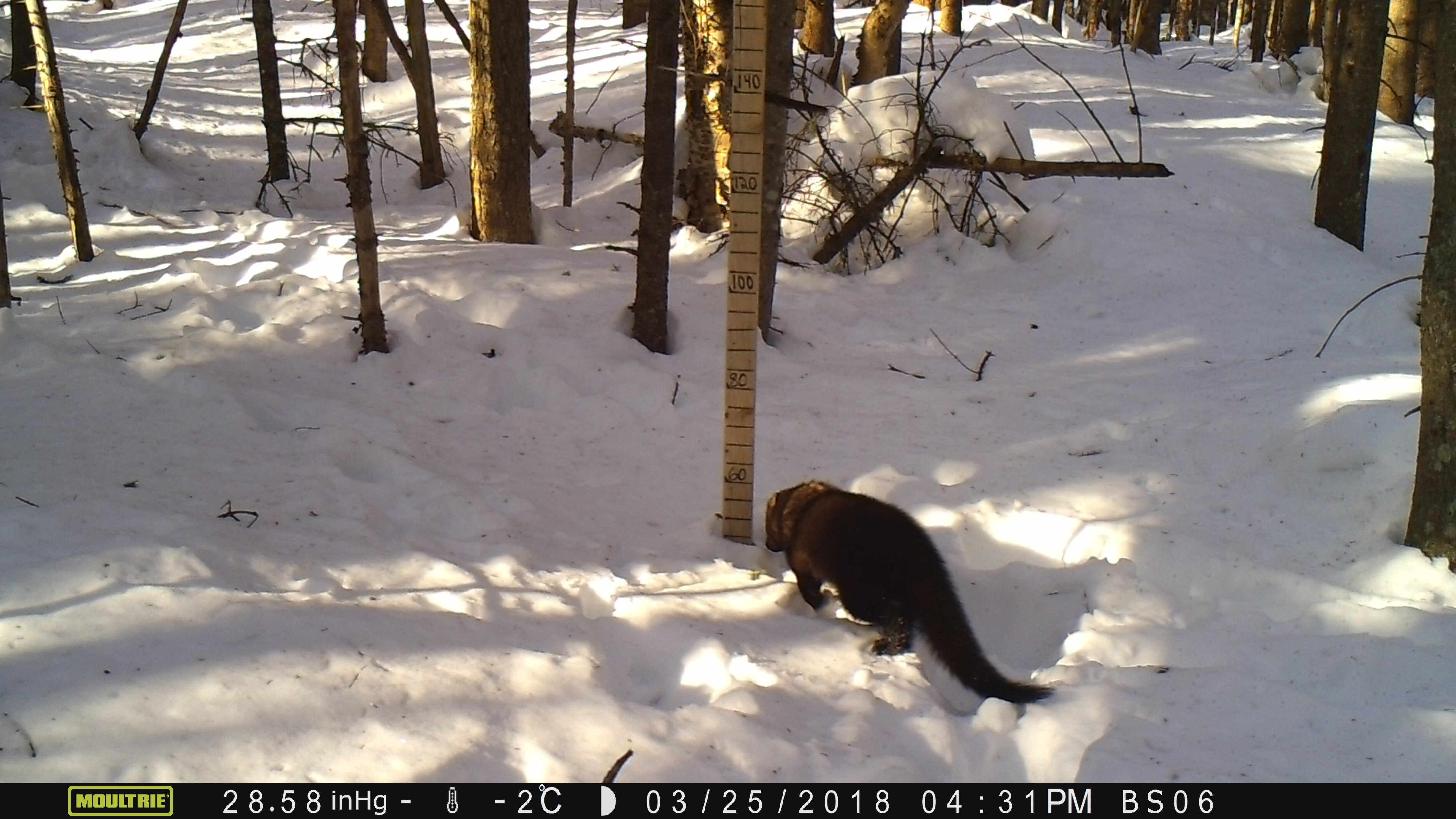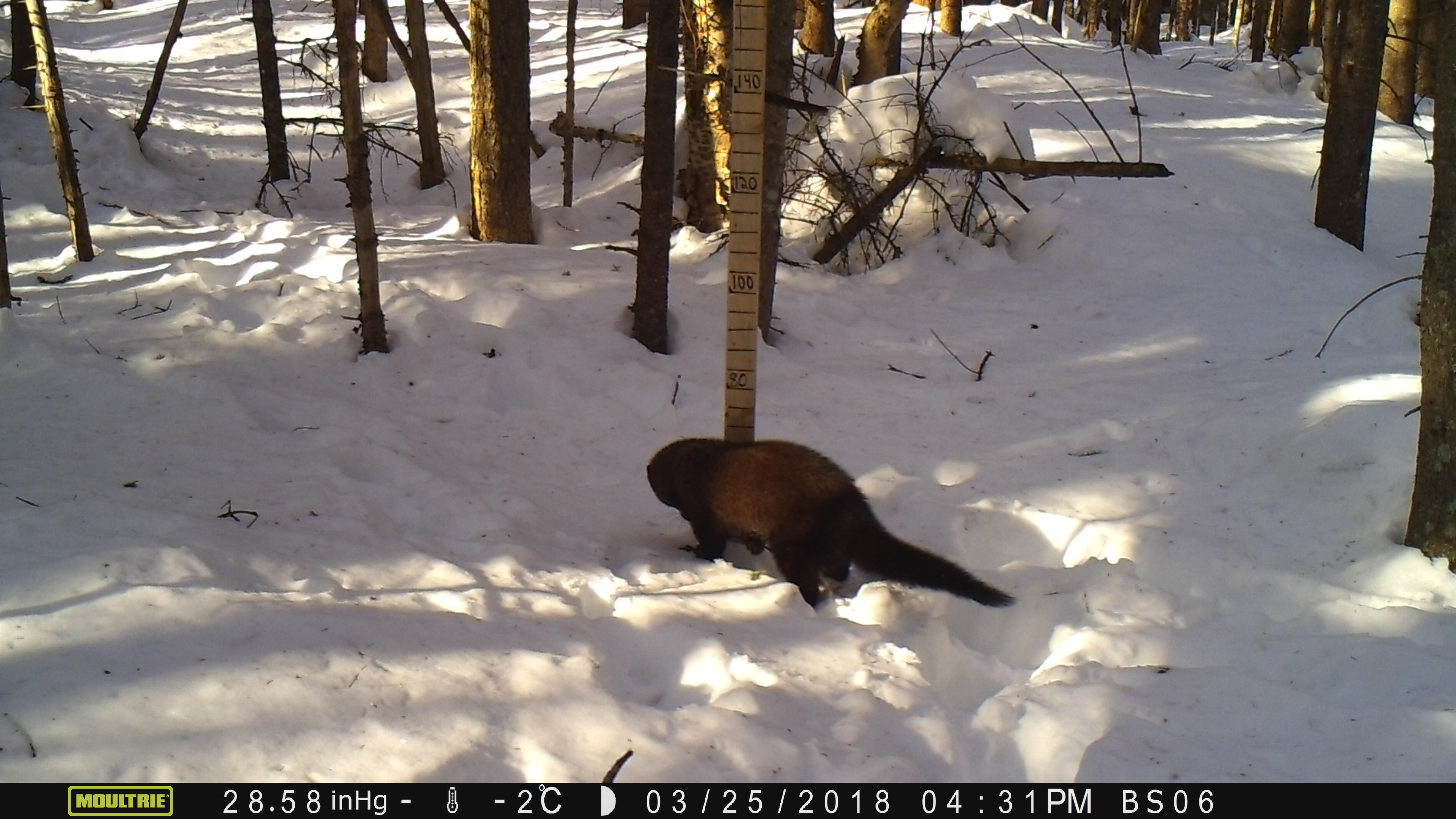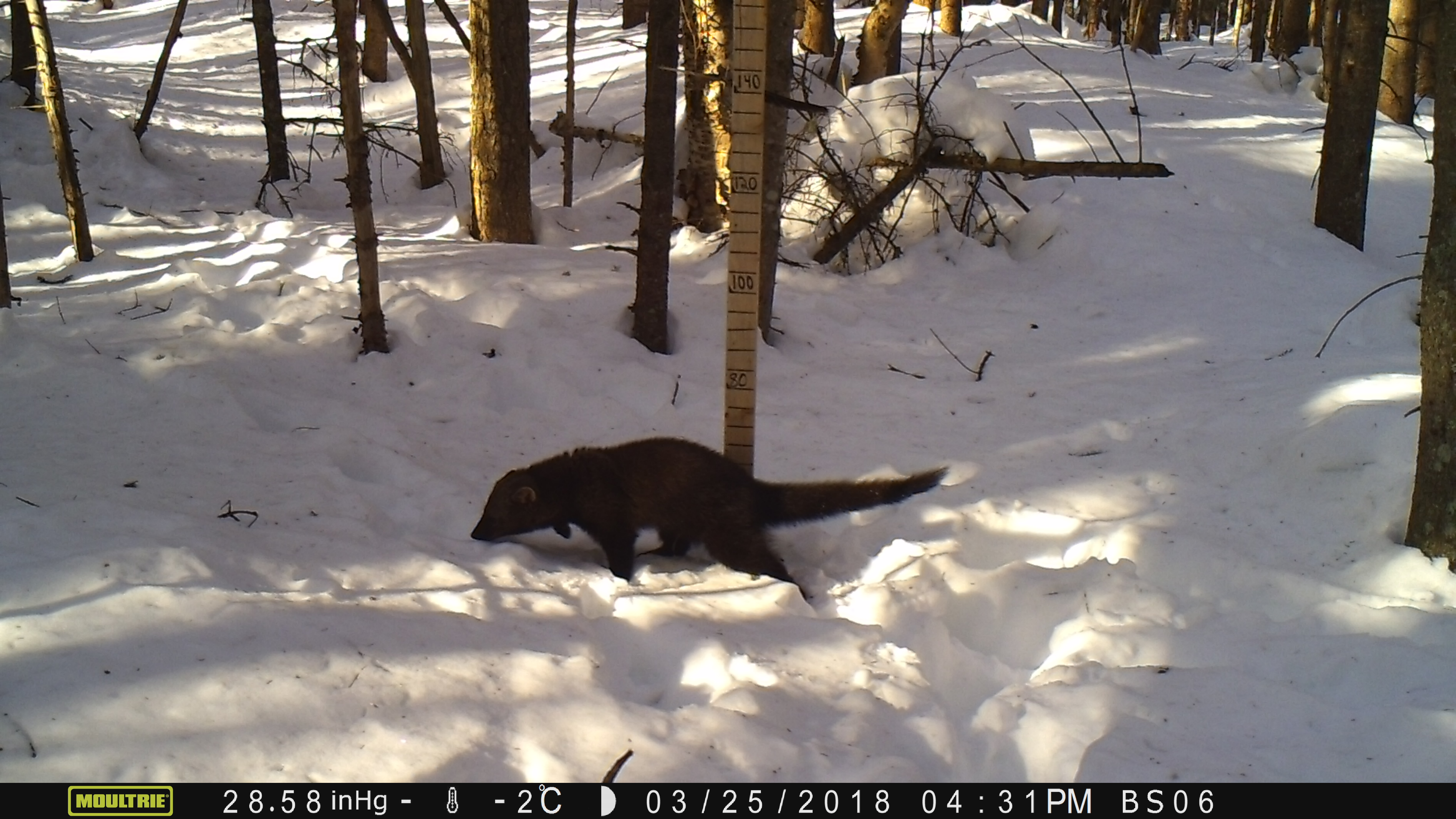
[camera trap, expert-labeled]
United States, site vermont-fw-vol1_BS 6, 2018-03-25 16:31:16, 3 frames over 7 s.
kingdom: Animalia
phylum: Chordata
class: Mammalia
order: Carnivora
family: Mustelidae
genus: Pekania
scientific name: Pekania pennanti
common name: fisher